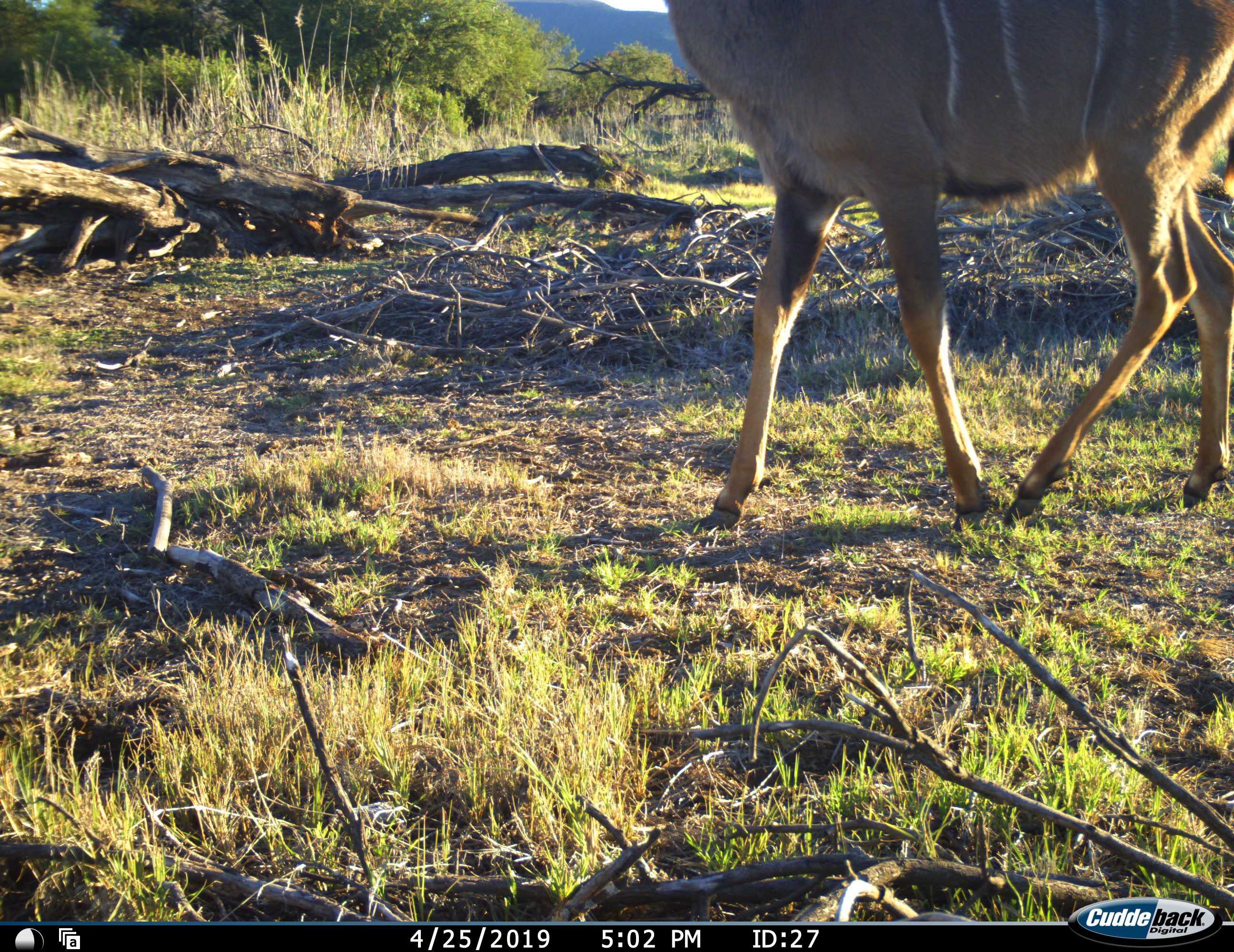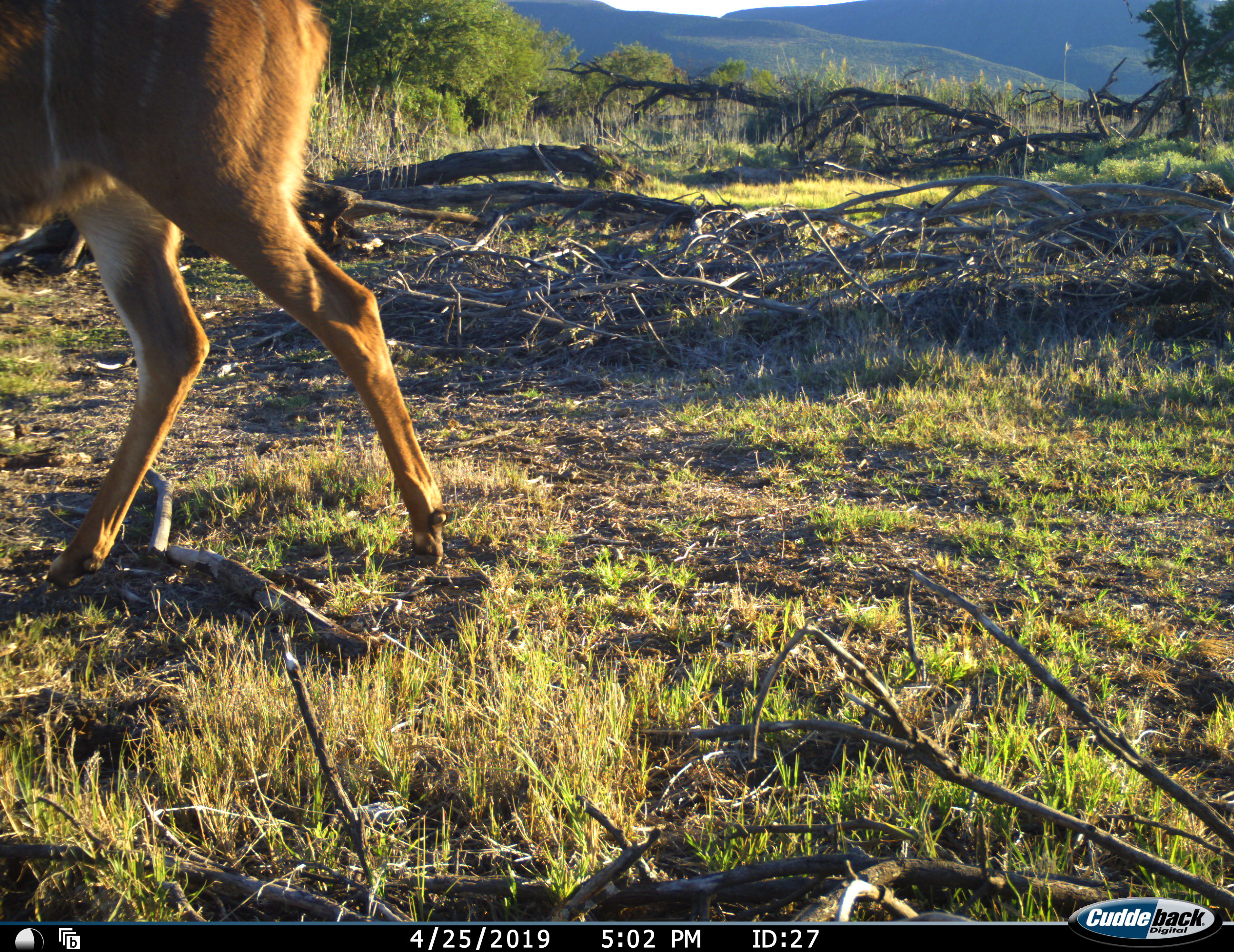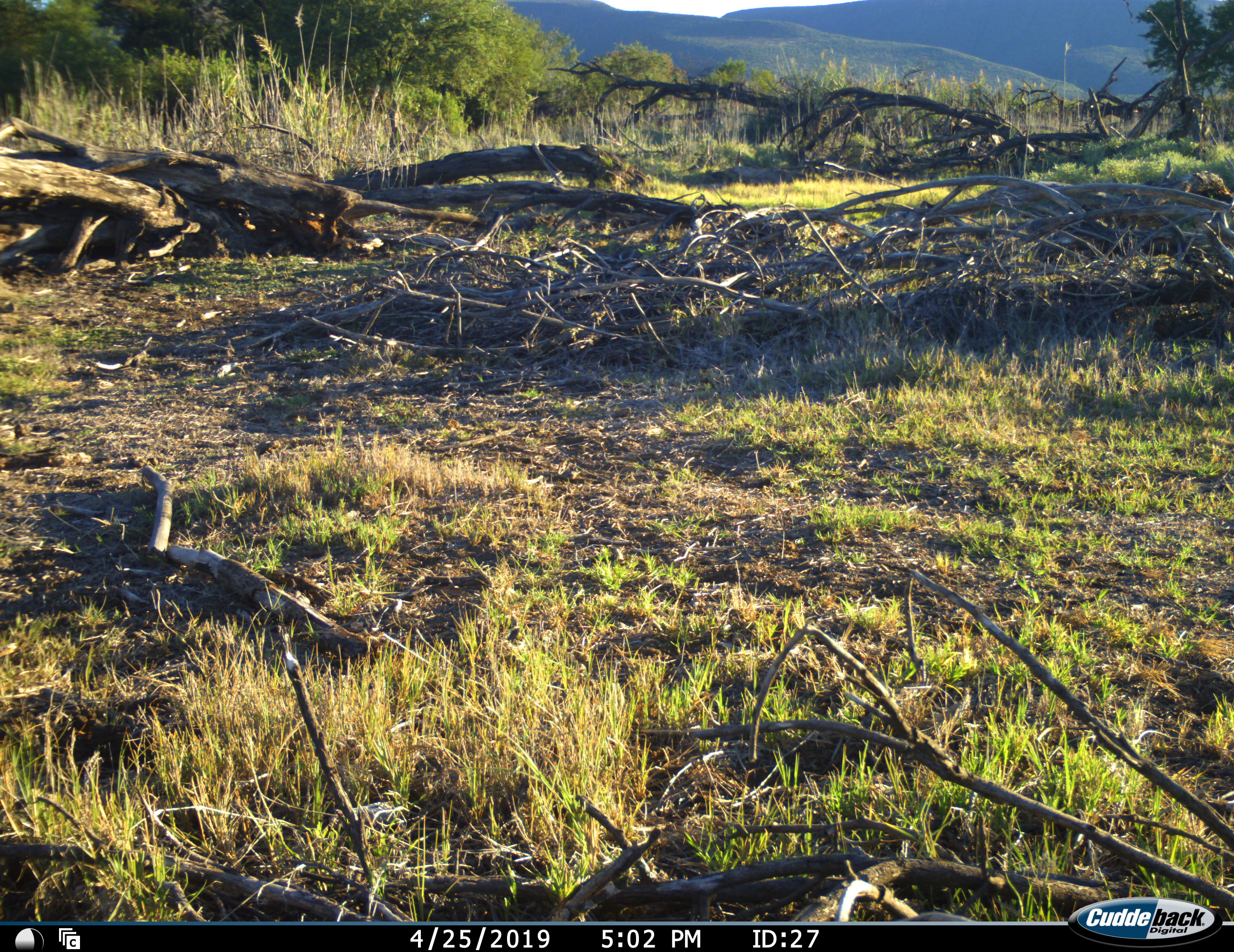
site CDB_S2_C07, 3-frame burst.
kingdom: Animalia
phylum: Chordata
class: Mammalia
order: Artiodactyla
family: Bovidae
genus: Tragelaphus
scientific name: Tragelaphus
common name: kudu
Kudu (Tragelaphus), count 1. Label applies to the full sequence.